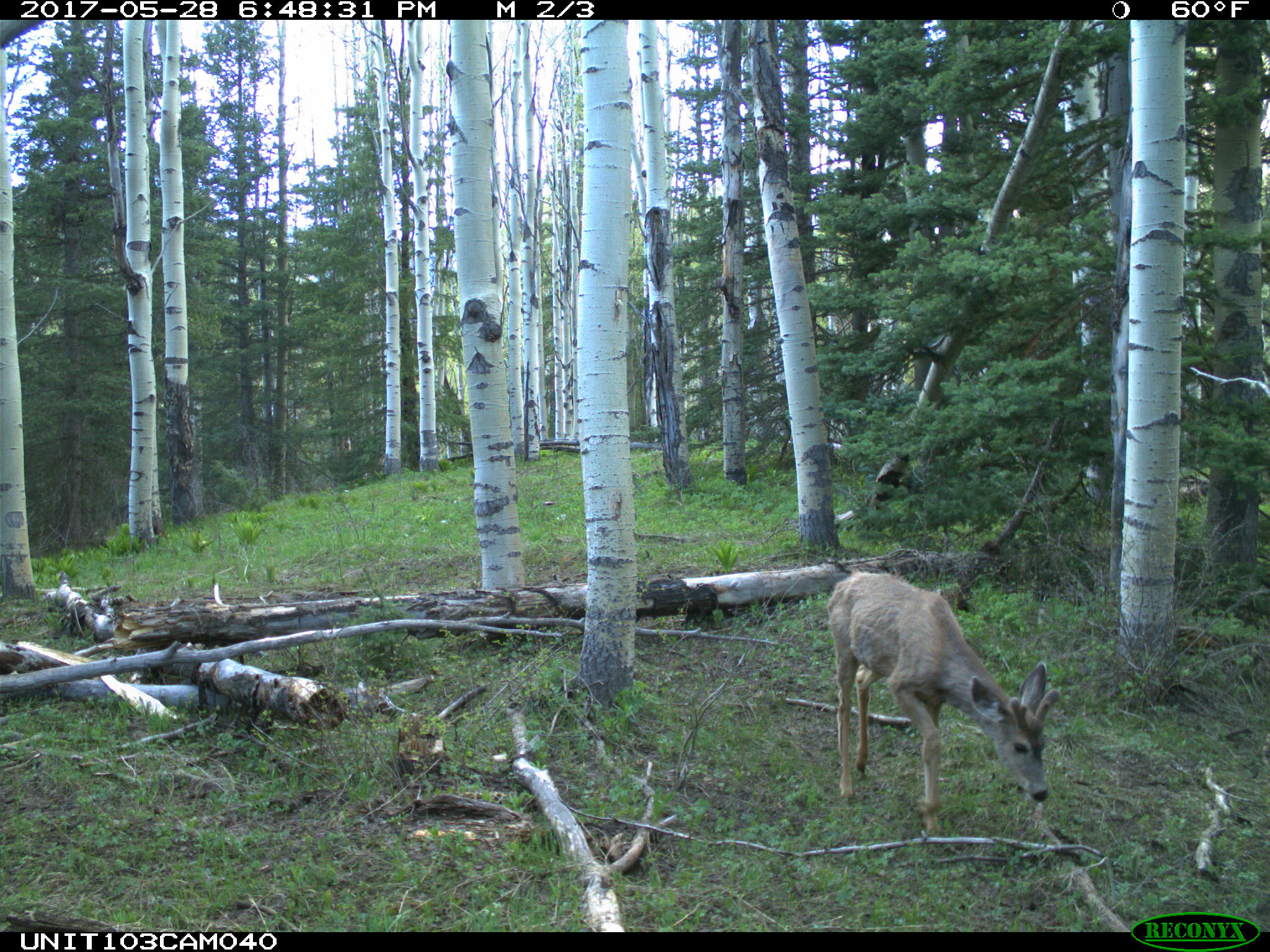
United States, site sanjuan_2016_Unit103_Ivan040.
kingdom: Animalia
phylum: Chordata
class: Mammalia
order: Artiodactyla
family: Cervidae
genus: Odocoileus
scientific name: Odocoileus hemionus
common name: mule deer